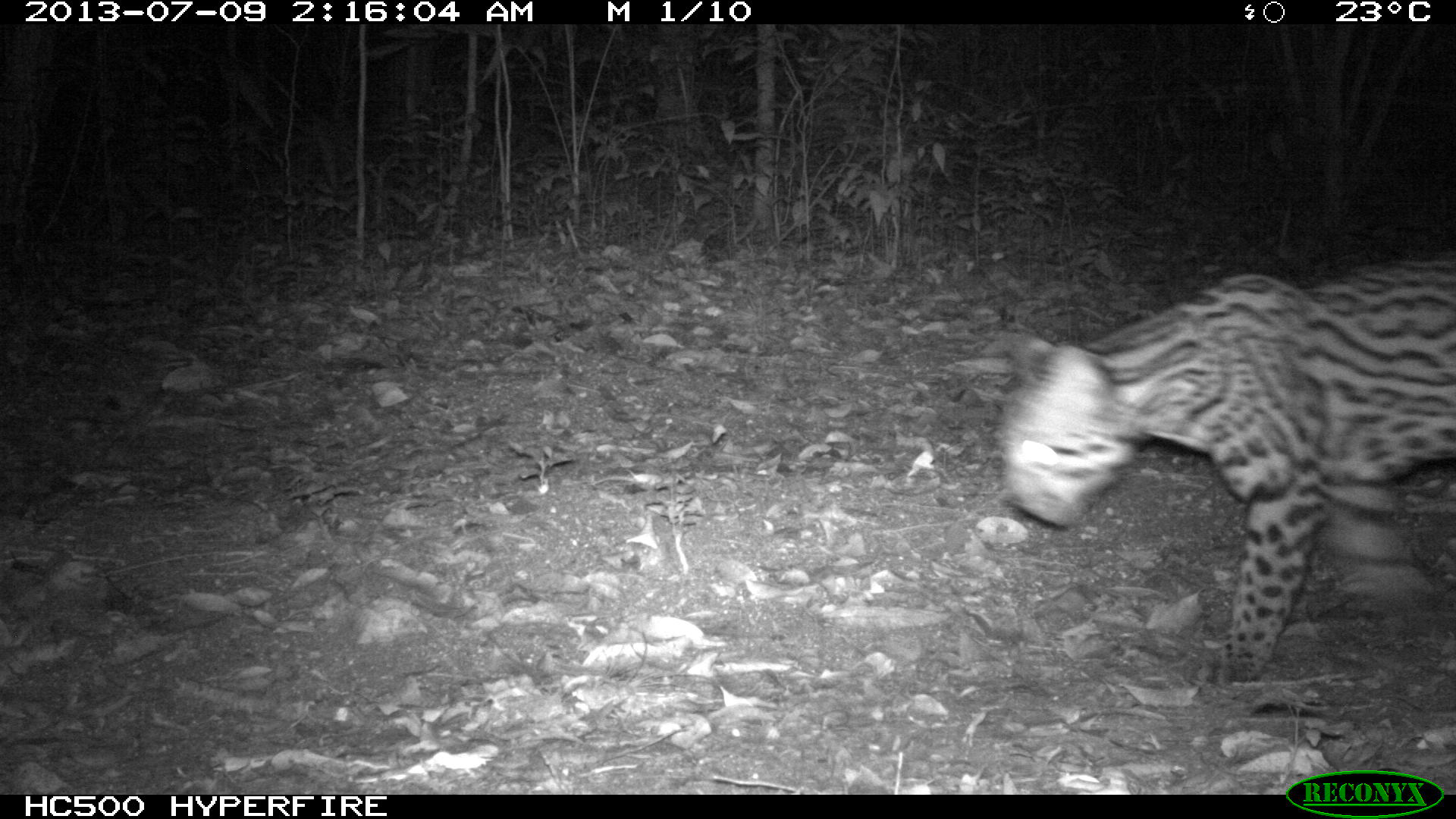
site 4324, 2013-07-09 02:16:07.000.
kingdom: Animalia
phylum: Chordata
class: Mammalia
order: Carnivora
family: Felidae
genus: Leopardus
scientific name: Leopardus pardalis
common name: ocelot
Leopardus pardalis (ocelot), count 1, sex male.